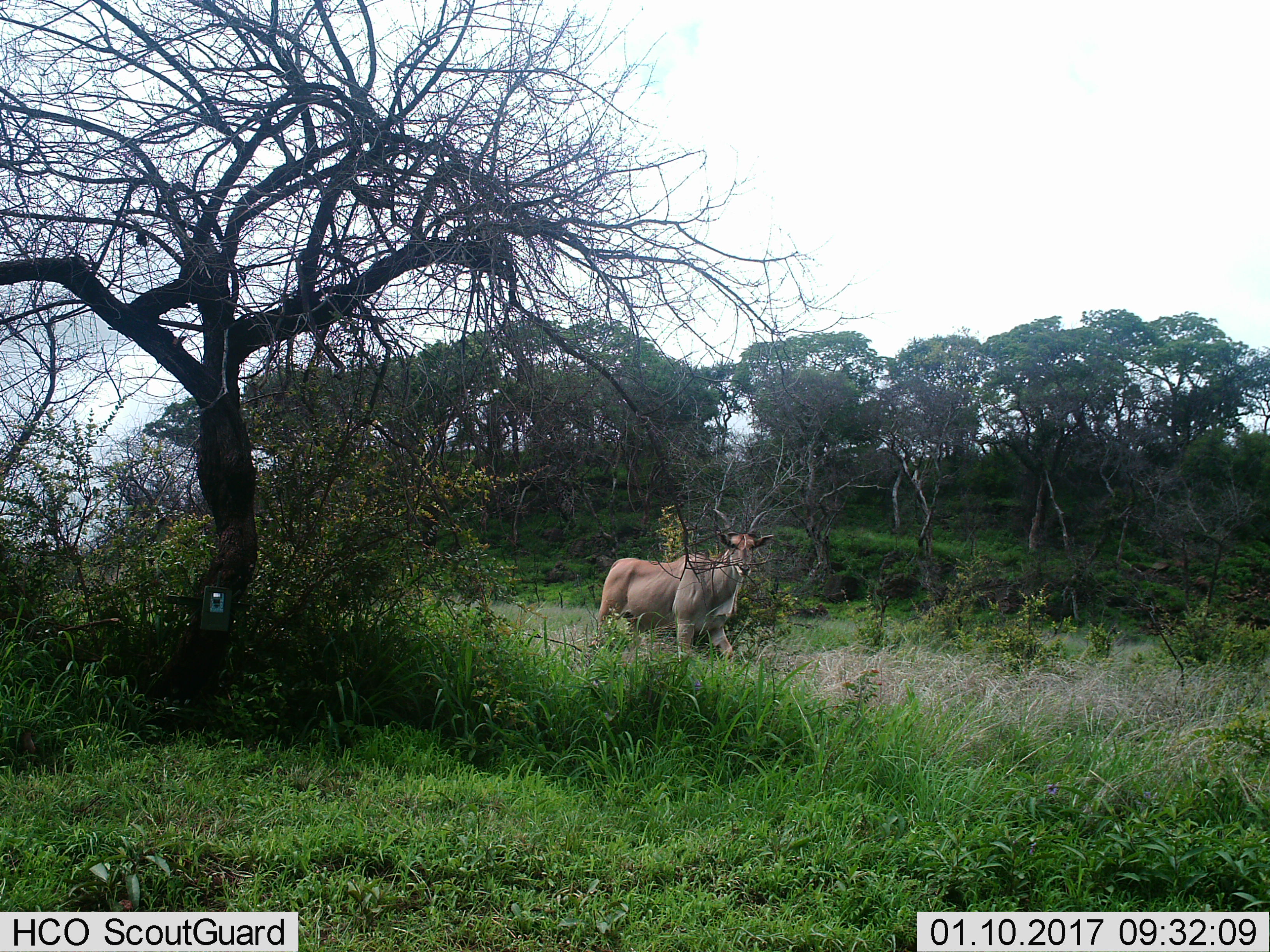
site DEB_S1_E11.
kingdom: Animalia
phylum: Chordata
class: Mammalia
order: Artiodactyla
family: Bovidae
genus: Tragelaphus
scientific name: Tragelaphus oryx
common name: eland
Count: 1.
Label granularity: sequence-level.